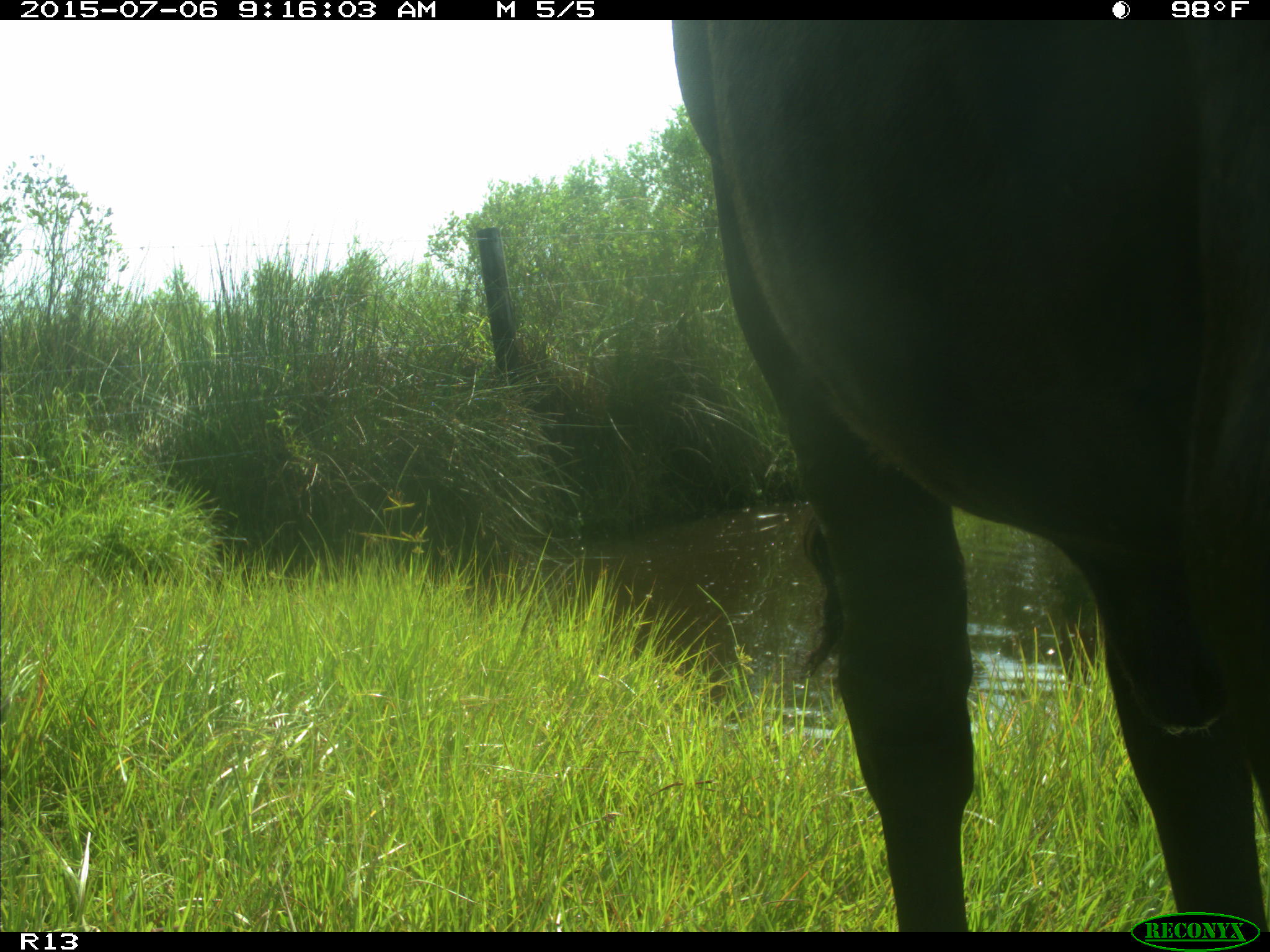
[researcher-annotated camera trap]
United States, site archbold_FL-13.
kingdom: Animalia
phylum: Chordata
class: Mammalia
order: Artiodactyla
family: Bovidae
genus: Bos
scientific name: Bos taurus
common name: domestic cow